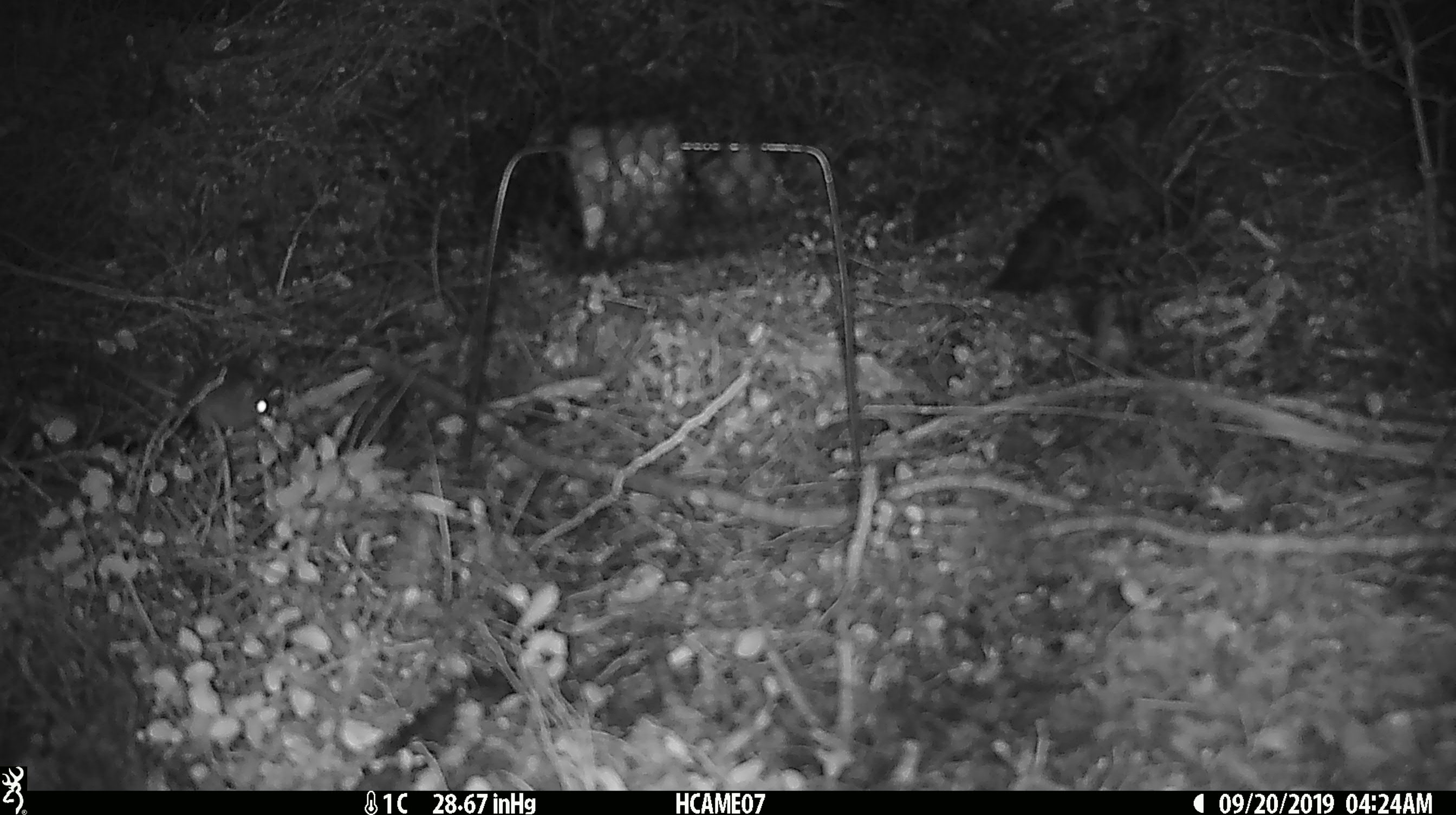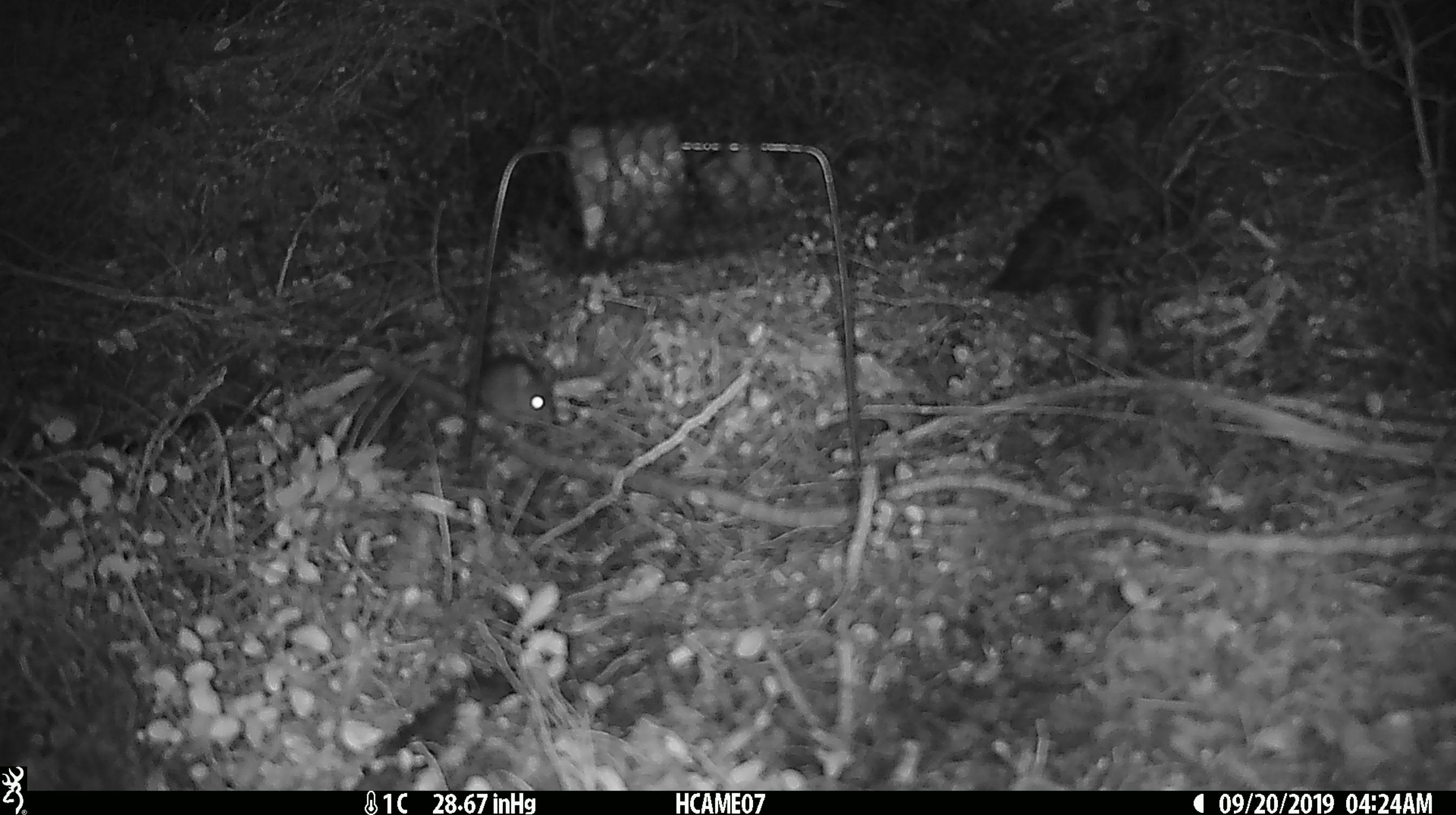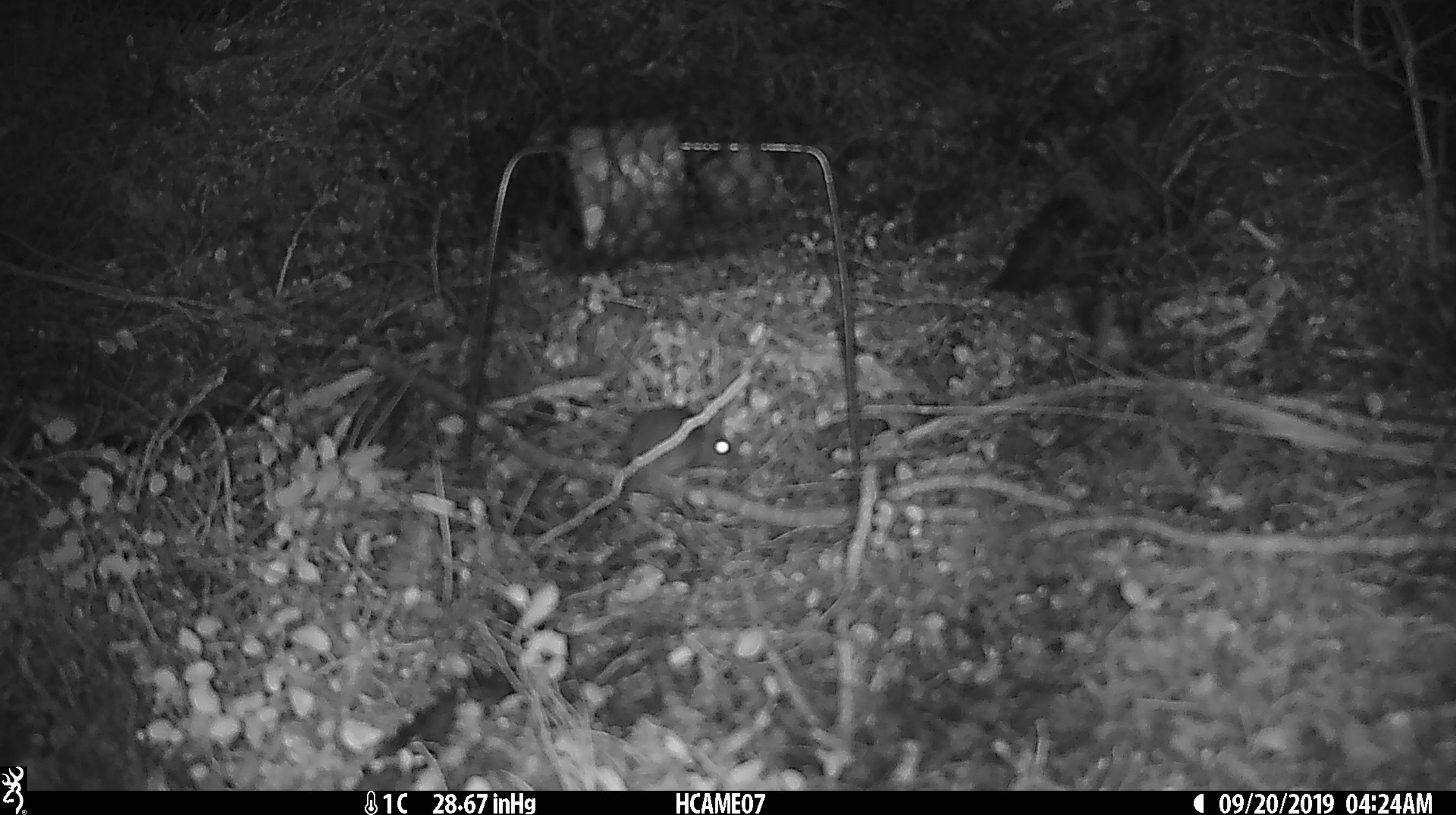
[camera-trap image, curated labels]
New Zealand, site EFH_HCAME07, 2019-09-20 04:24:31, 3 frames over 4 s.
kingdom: Animalia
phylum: Chordata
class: Mammalia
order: Rodentia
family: Muridae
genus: Mus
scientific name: Mus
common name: mouse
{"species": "mouse (Mus)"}